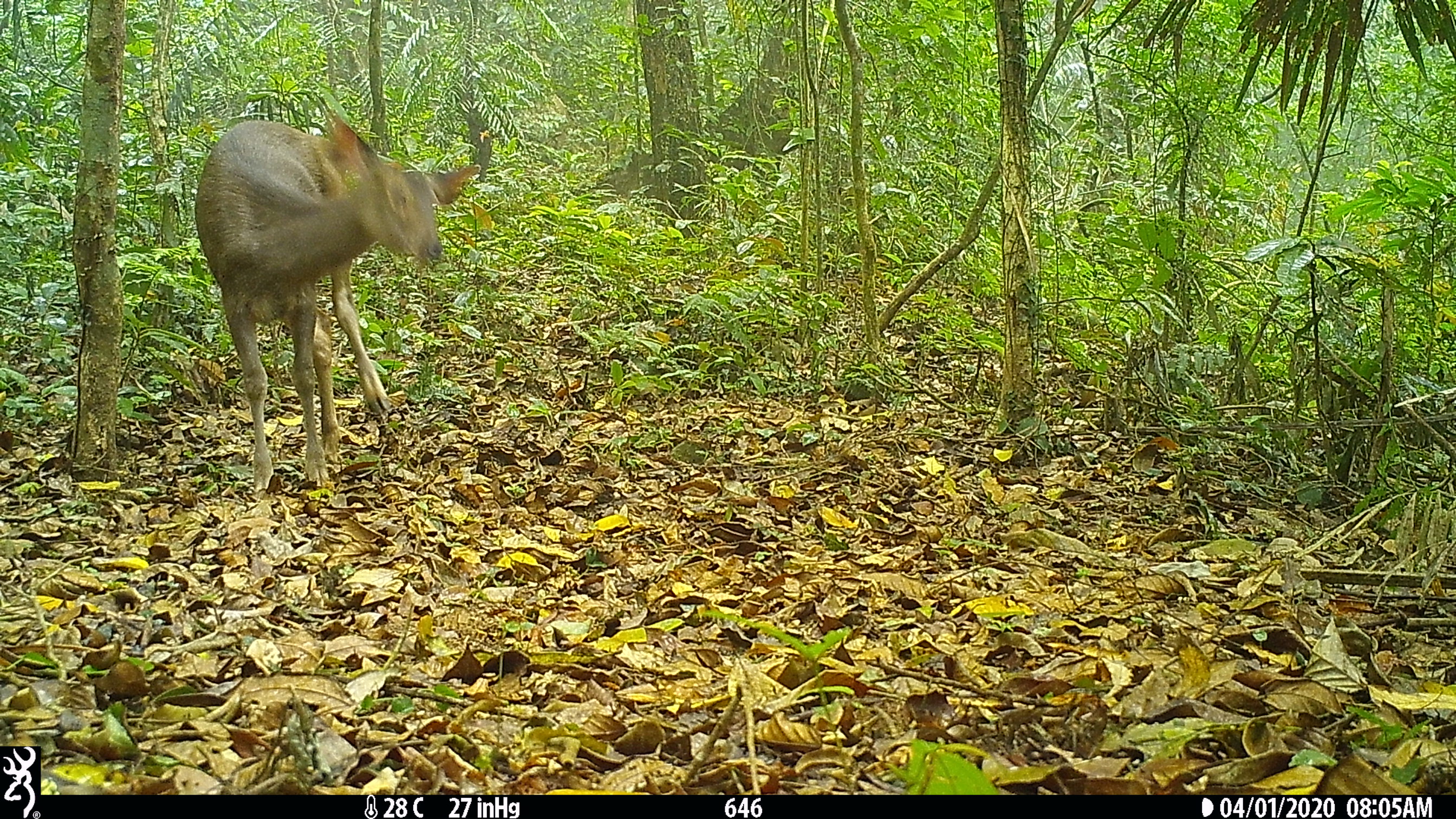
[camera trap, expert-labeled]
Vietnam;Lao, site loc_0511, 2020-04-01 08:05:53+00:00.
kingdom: Animalia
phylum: Chordata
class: Mammalia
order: Artiodactyla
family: Cervidae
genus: Rusa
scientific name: Rusa unicolor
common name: sambar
Sambar (Rusa unicolor). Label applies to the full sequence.